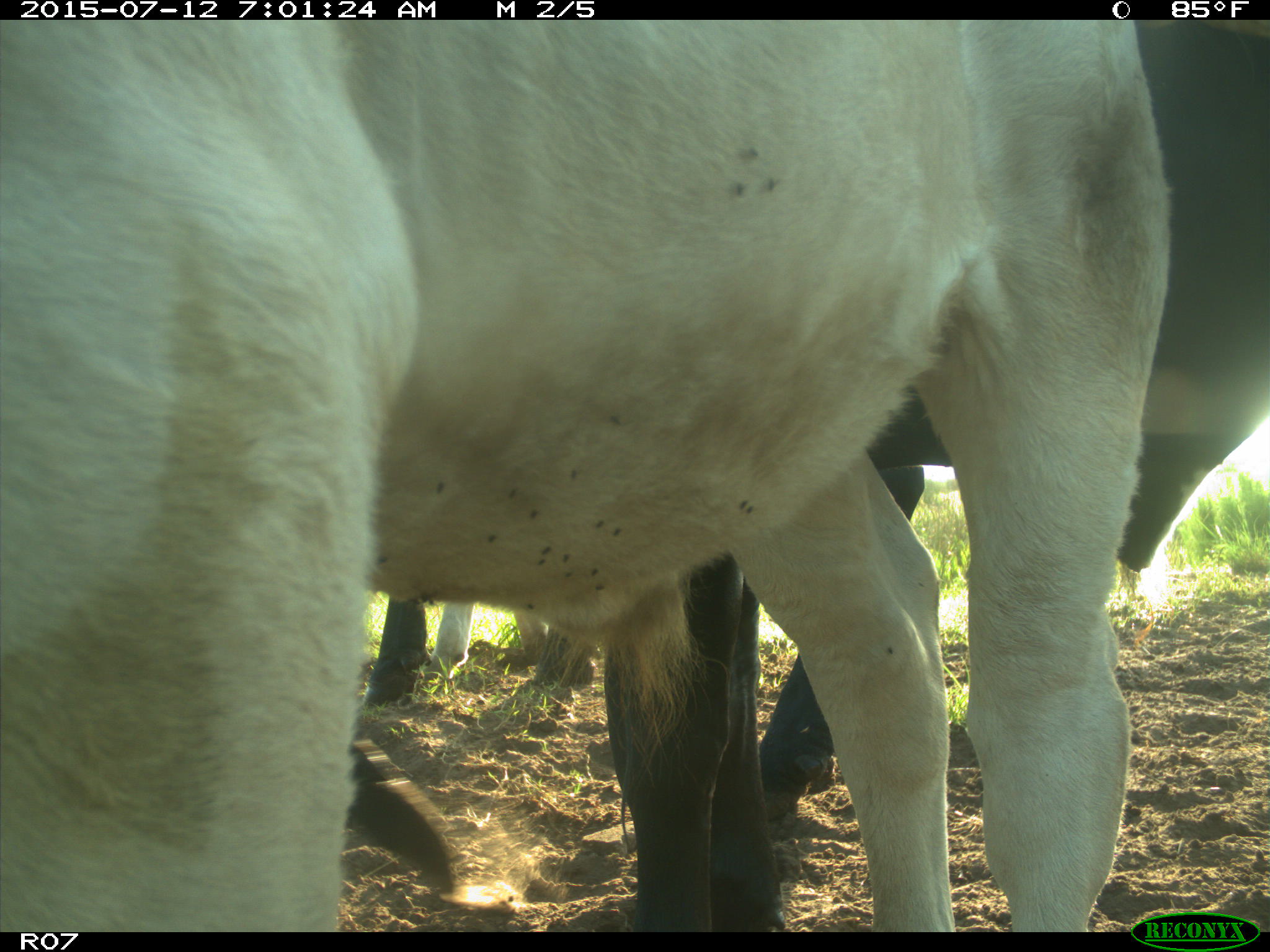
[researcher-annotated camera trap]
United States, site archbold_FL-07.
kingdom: Animalia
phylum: Chordata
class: Mammalia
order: Artiodactyla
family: Bovidae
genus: Bos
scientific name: Bos taurus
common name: domestic cow